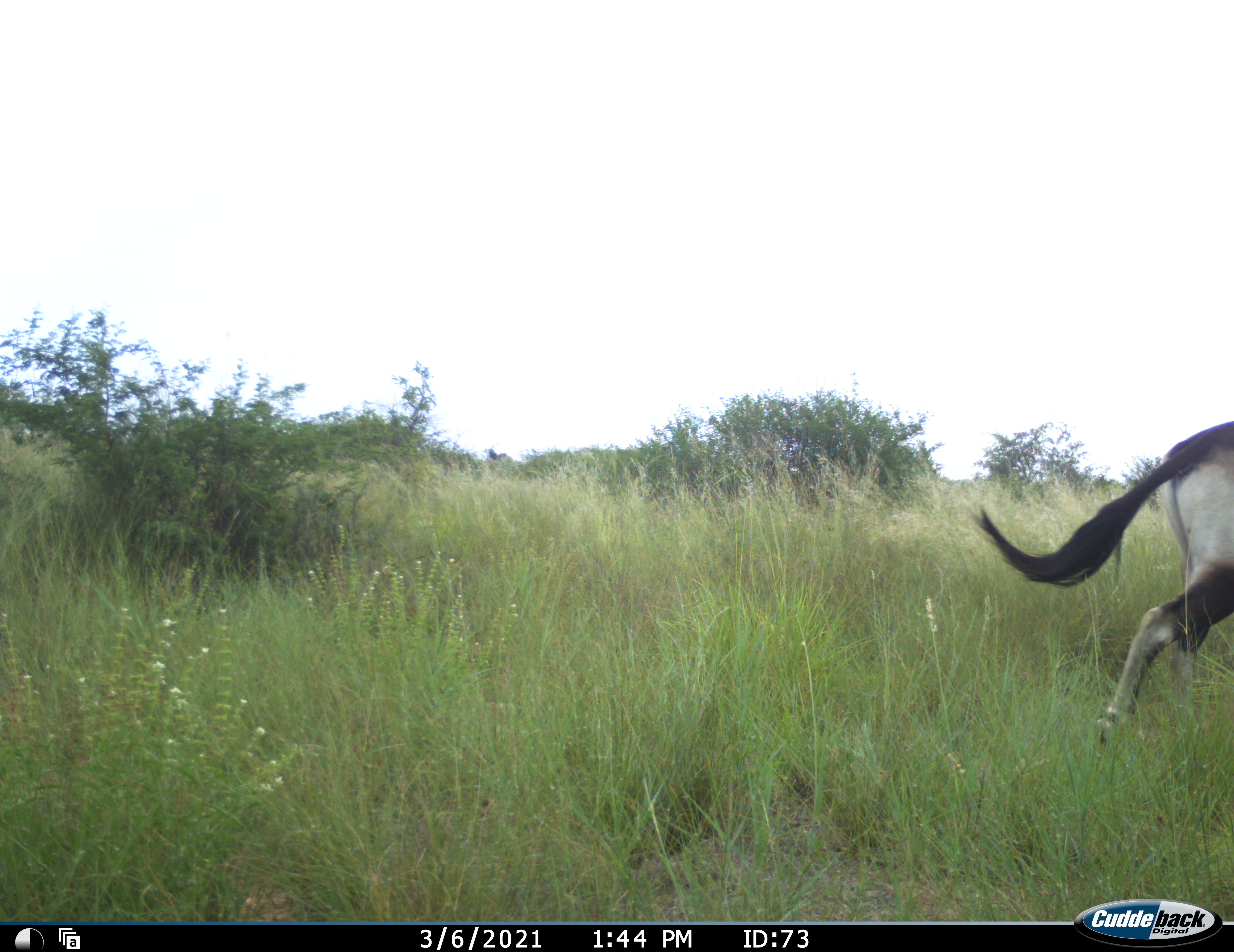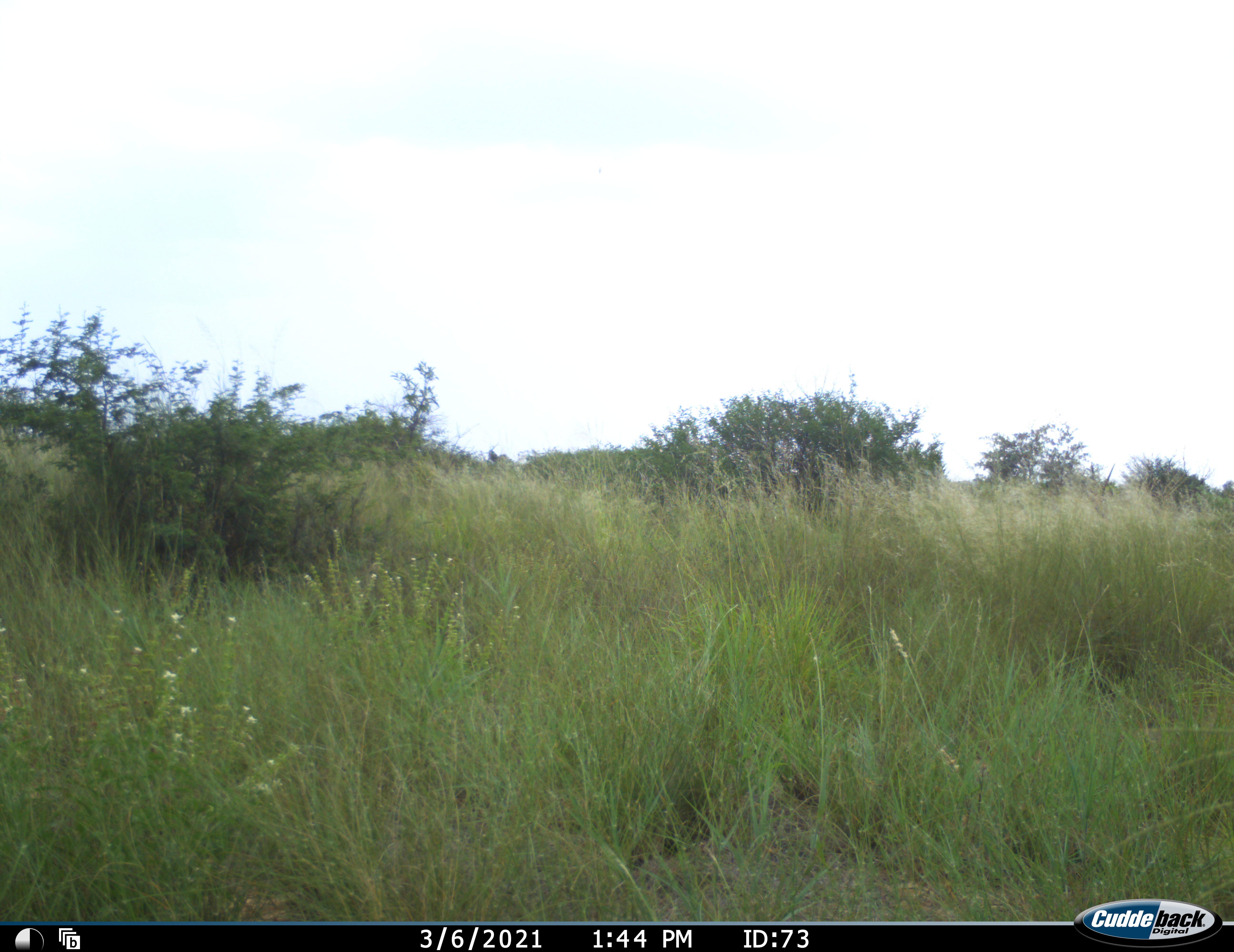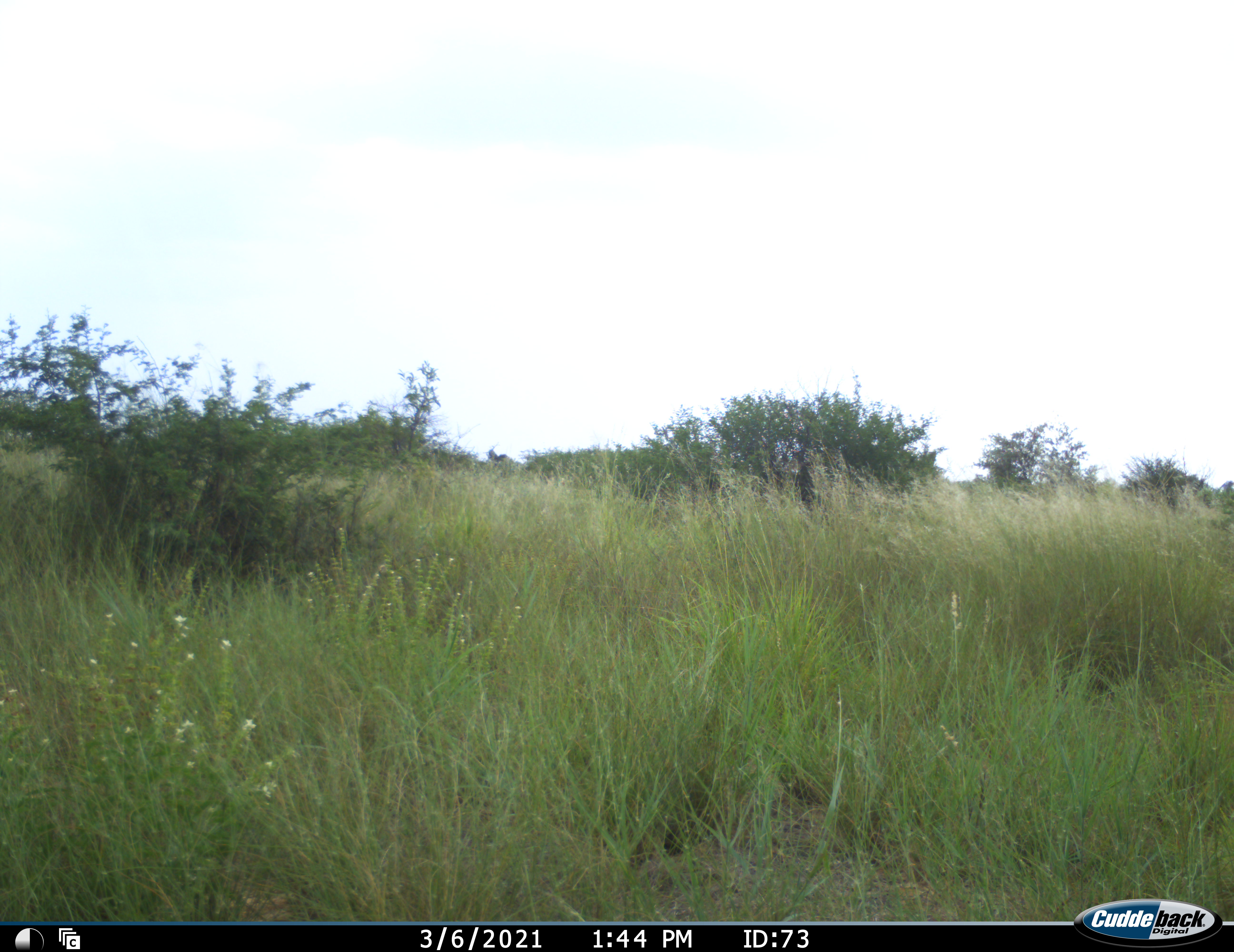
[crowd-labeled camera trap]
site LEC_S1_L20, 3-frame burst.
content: unidentified animal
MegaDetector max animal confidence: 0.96